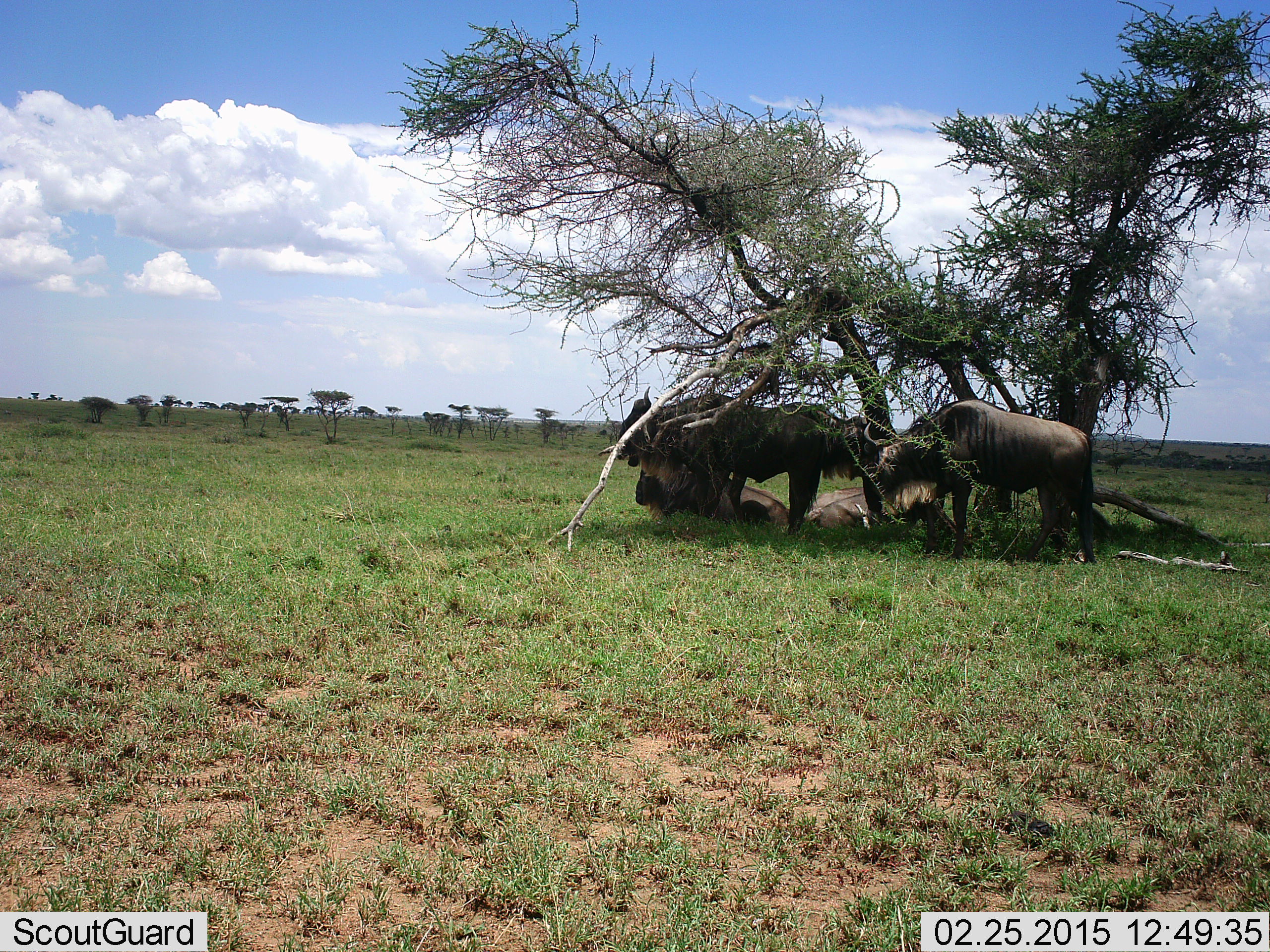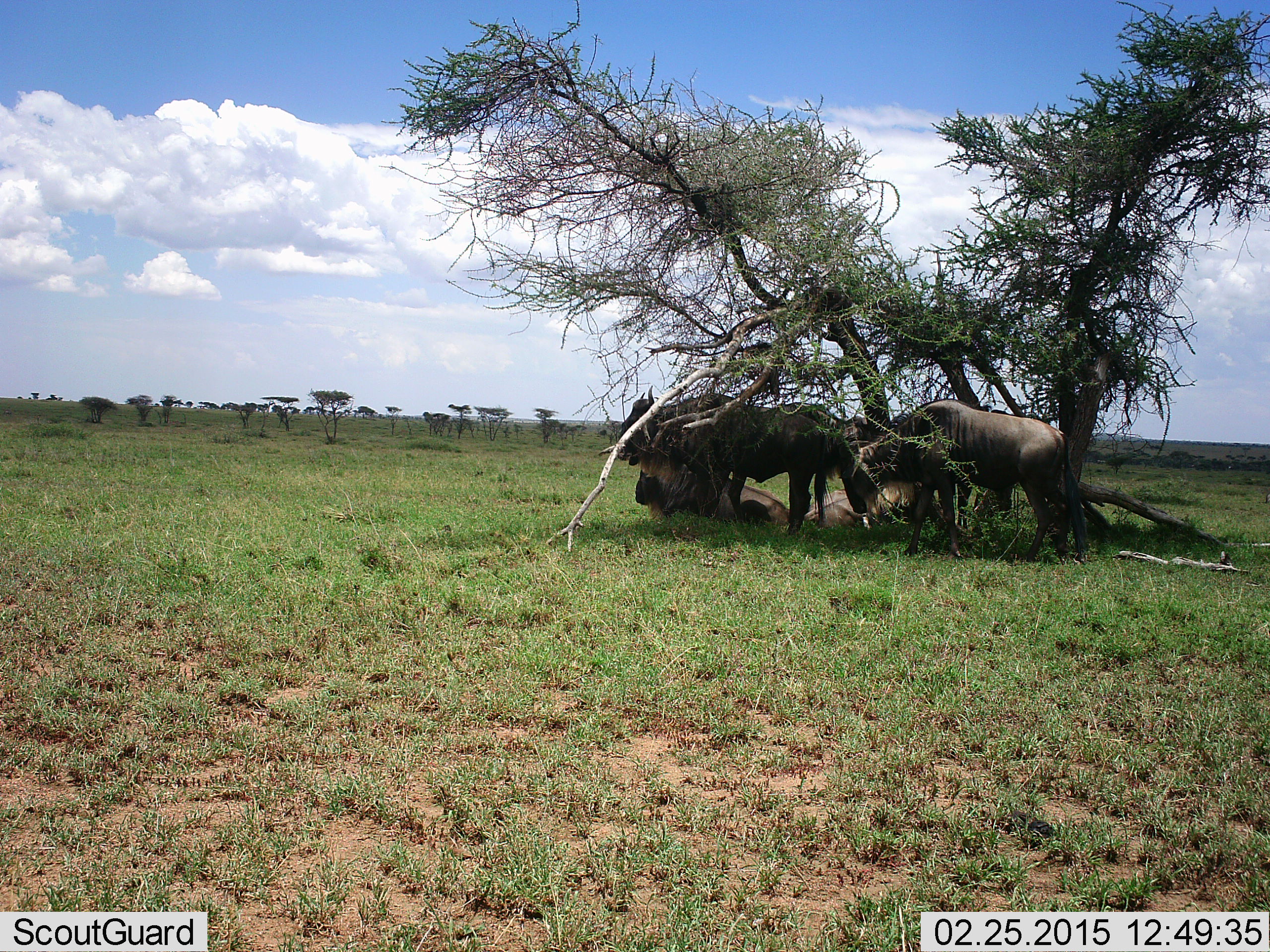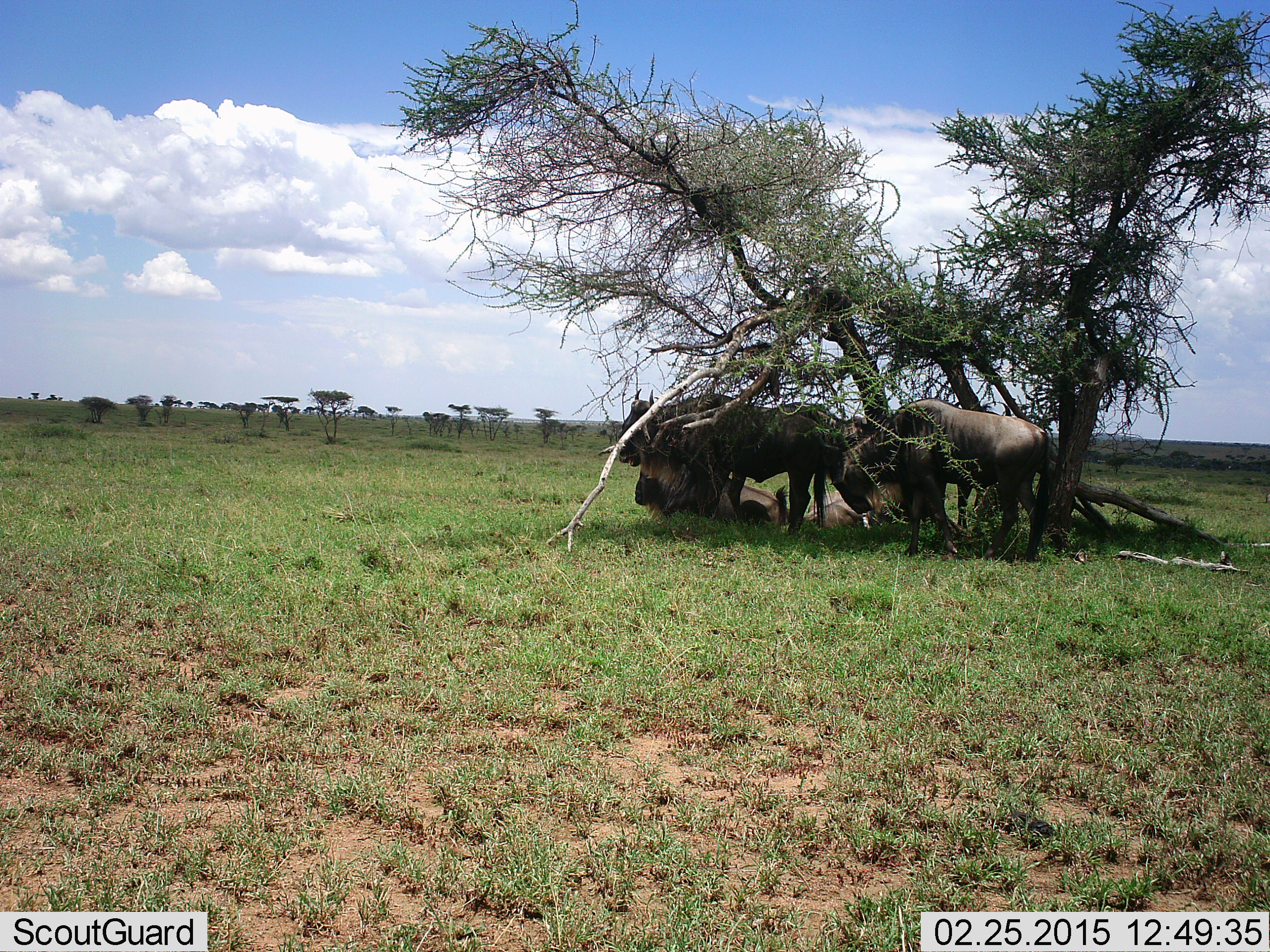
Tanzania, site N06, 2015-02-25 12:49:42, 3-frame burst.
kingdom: Animalia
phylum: Chordata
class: Mammalia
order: Artiodactyla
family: Bovidae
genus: Connochaetes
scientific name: Connochaetes taurinus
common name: blue wildebeest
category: wildebeest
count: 5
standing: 90%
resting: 80%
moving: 40%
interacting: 0%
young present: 0%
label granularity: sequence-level